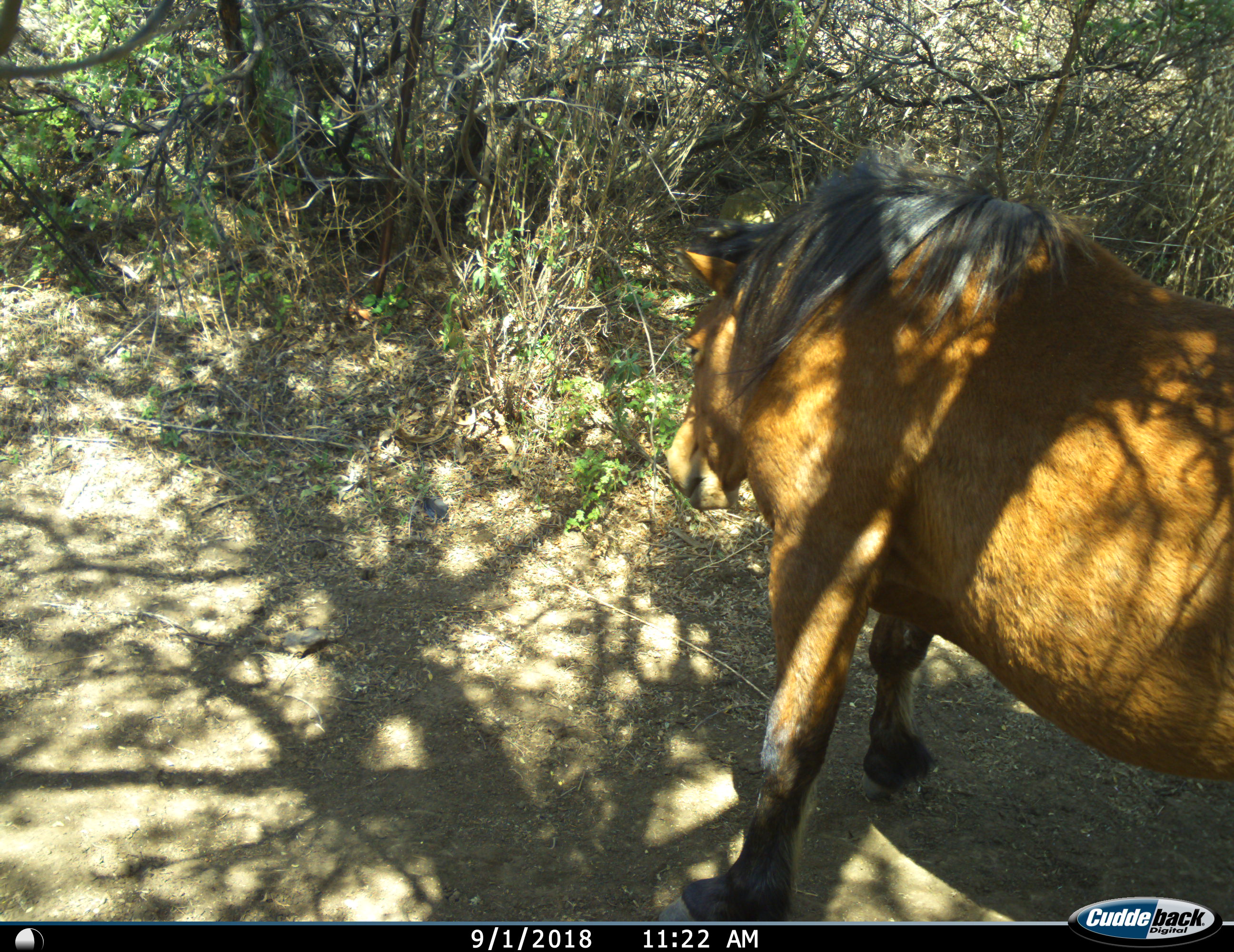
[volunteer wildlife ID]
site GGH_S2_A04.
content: unidentified animal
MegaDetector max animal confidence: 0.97